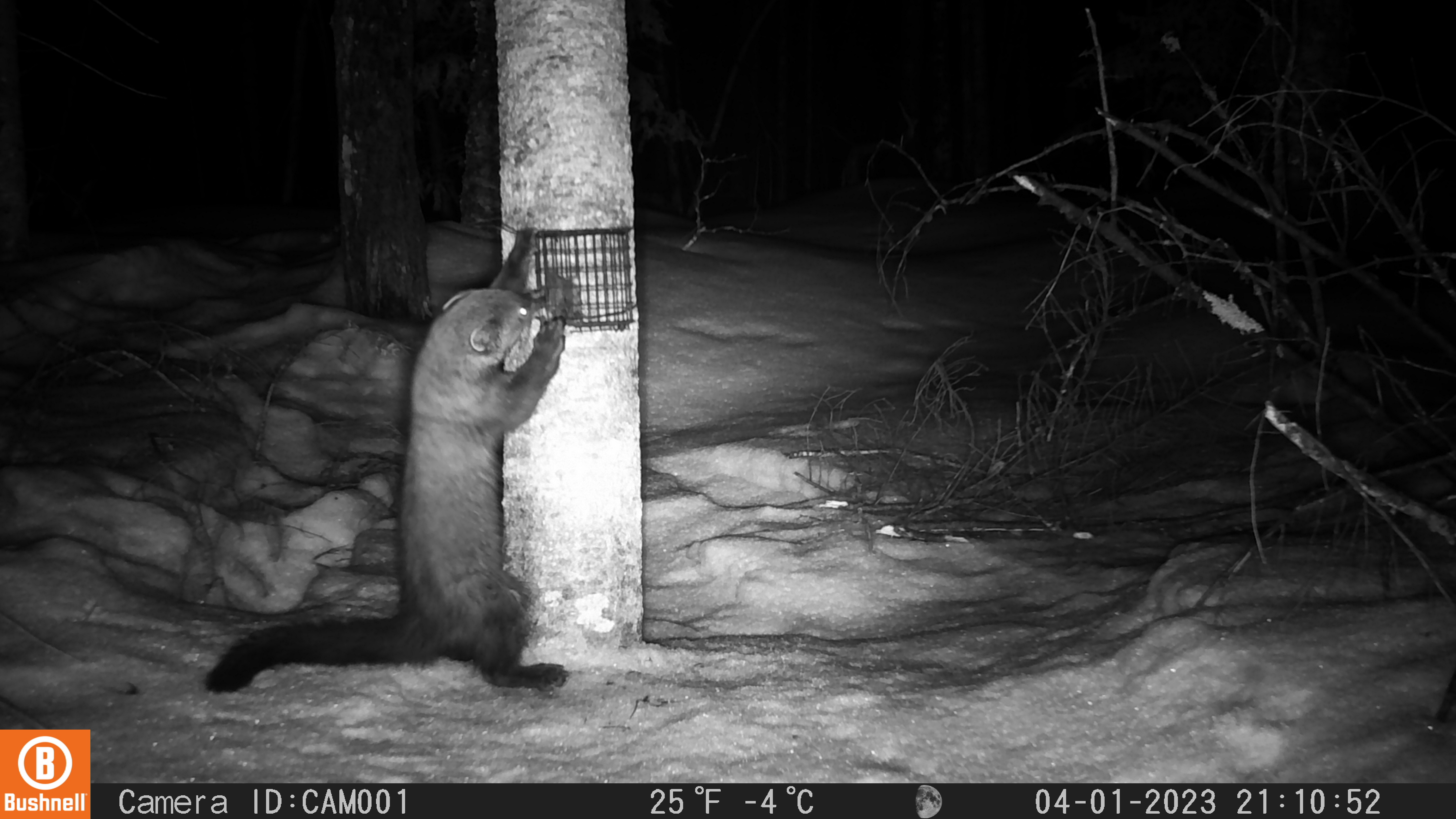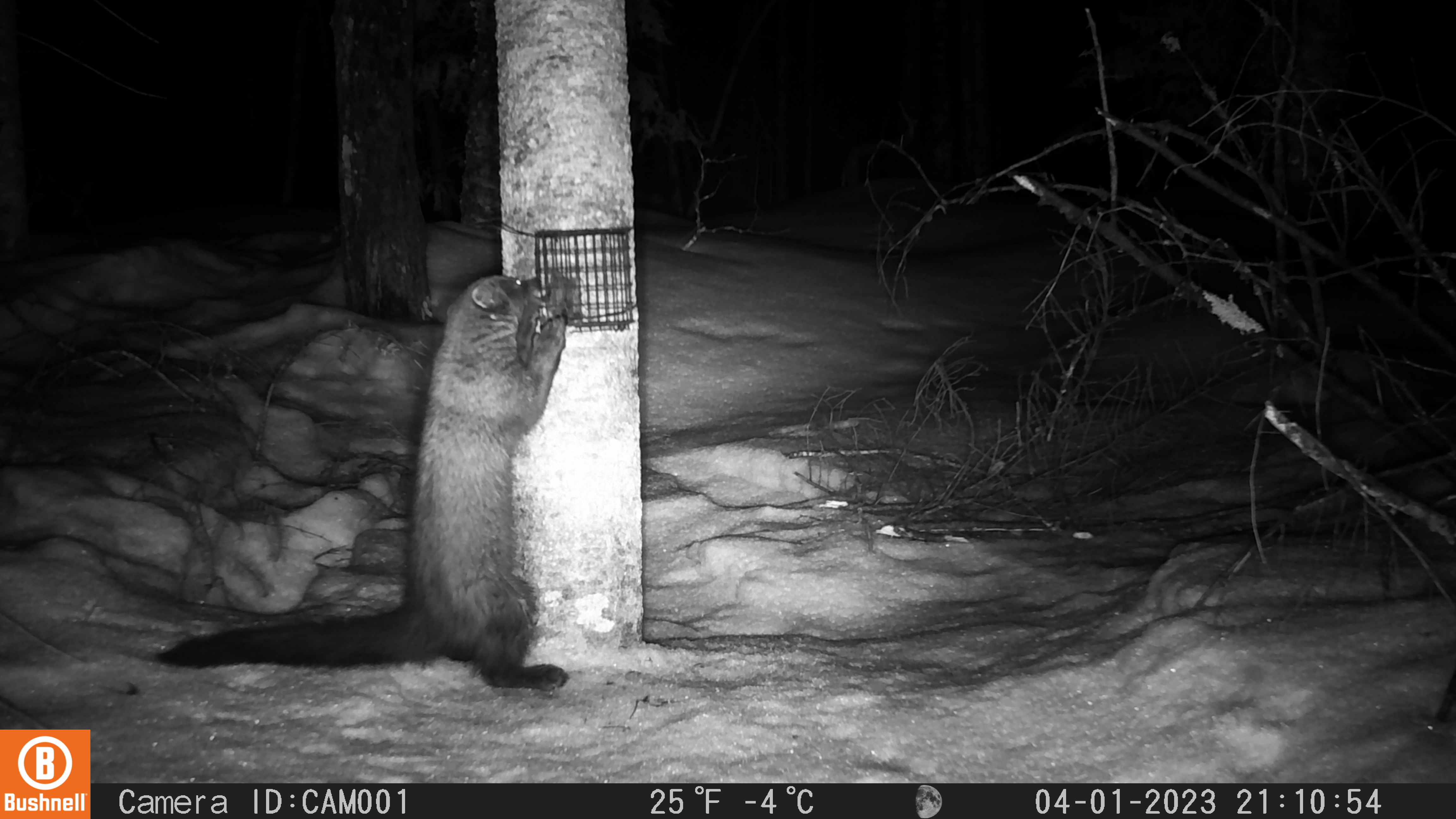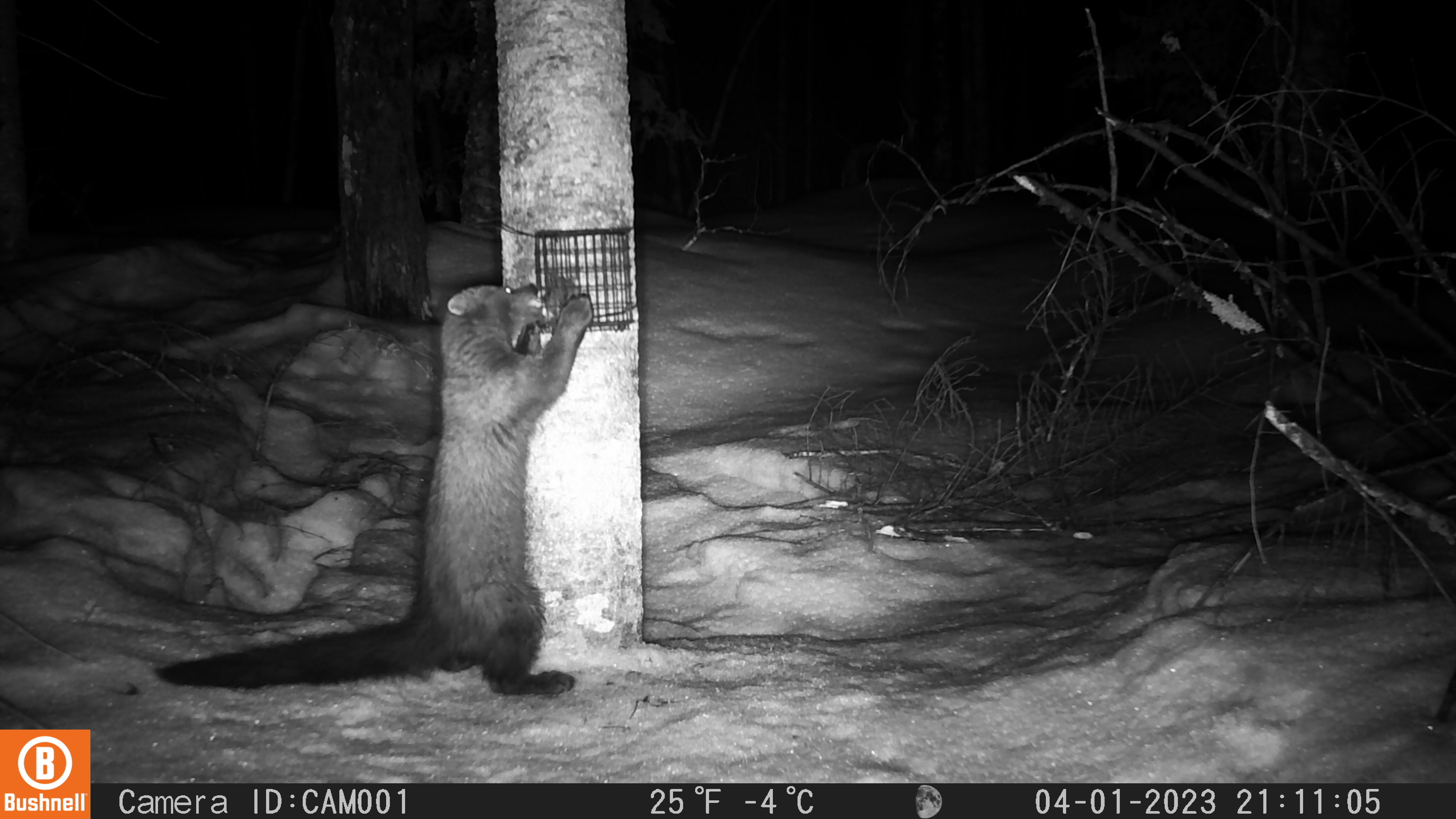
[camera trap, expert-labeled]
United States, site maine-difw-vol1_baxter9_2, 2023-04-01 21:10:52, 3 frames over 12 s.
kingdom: Animalia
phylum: Chordata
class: Mammalia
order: Carnivora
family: Mustelidae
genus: Pekania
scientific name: Pekania pennanti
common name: fisher